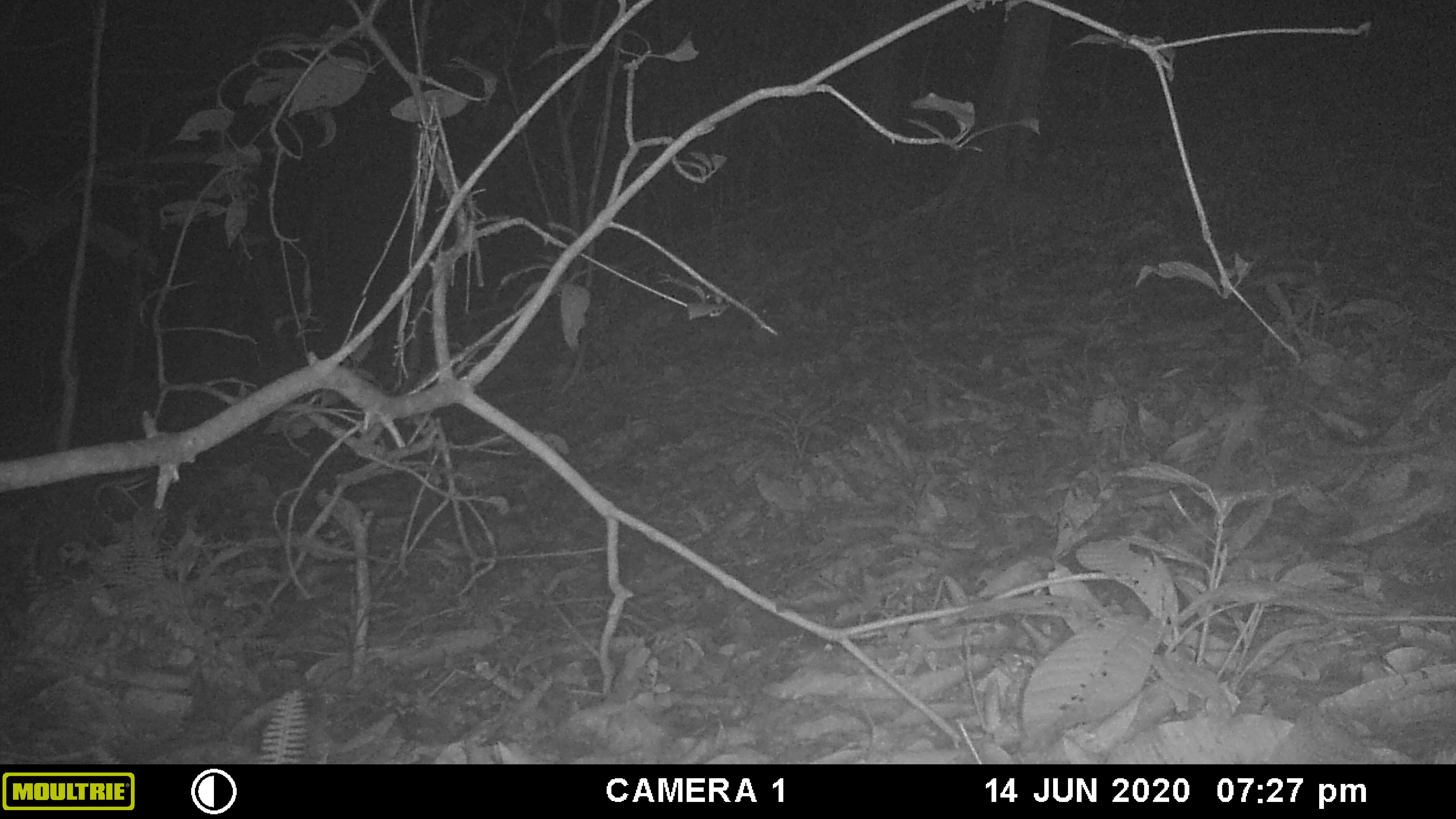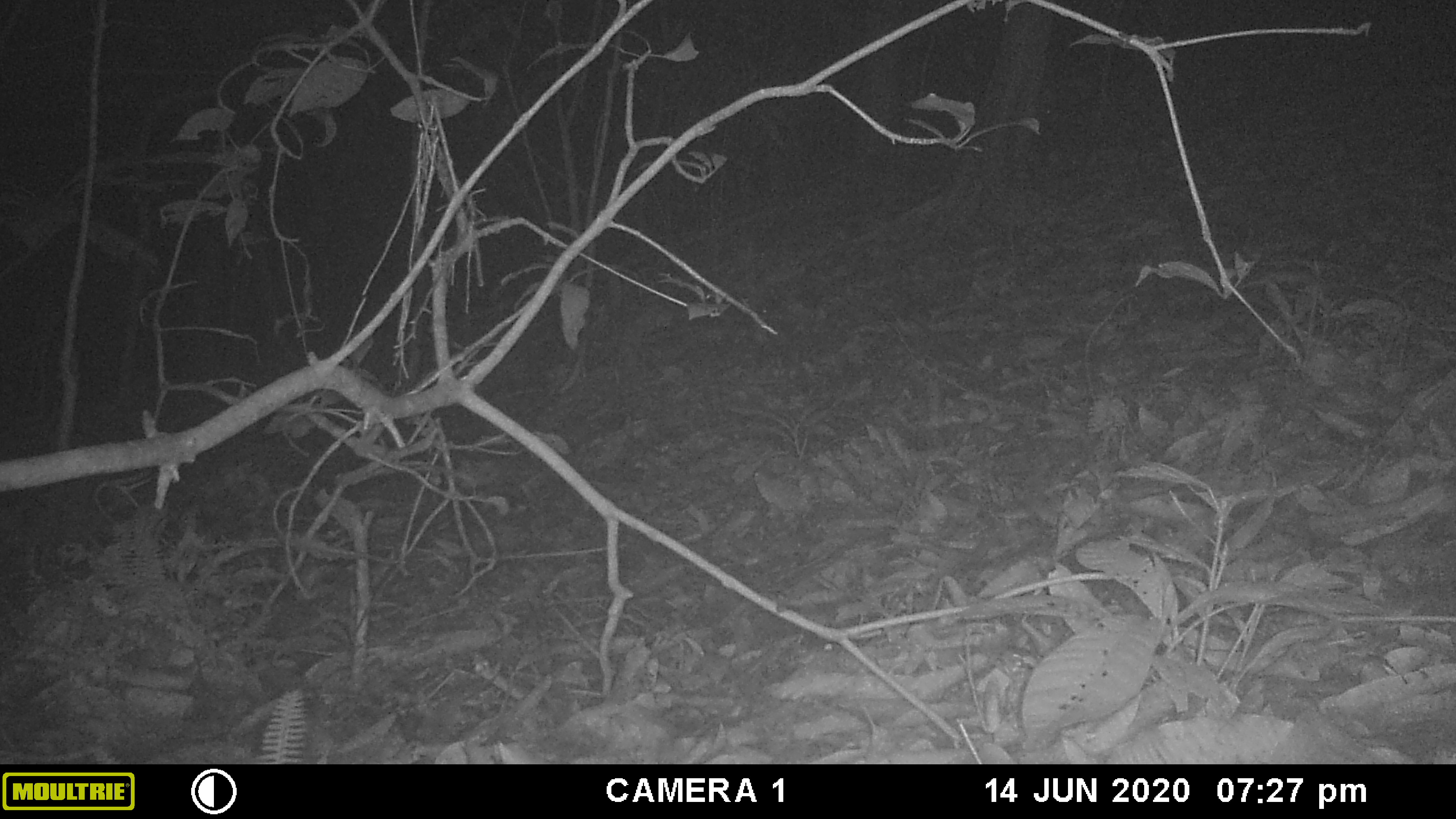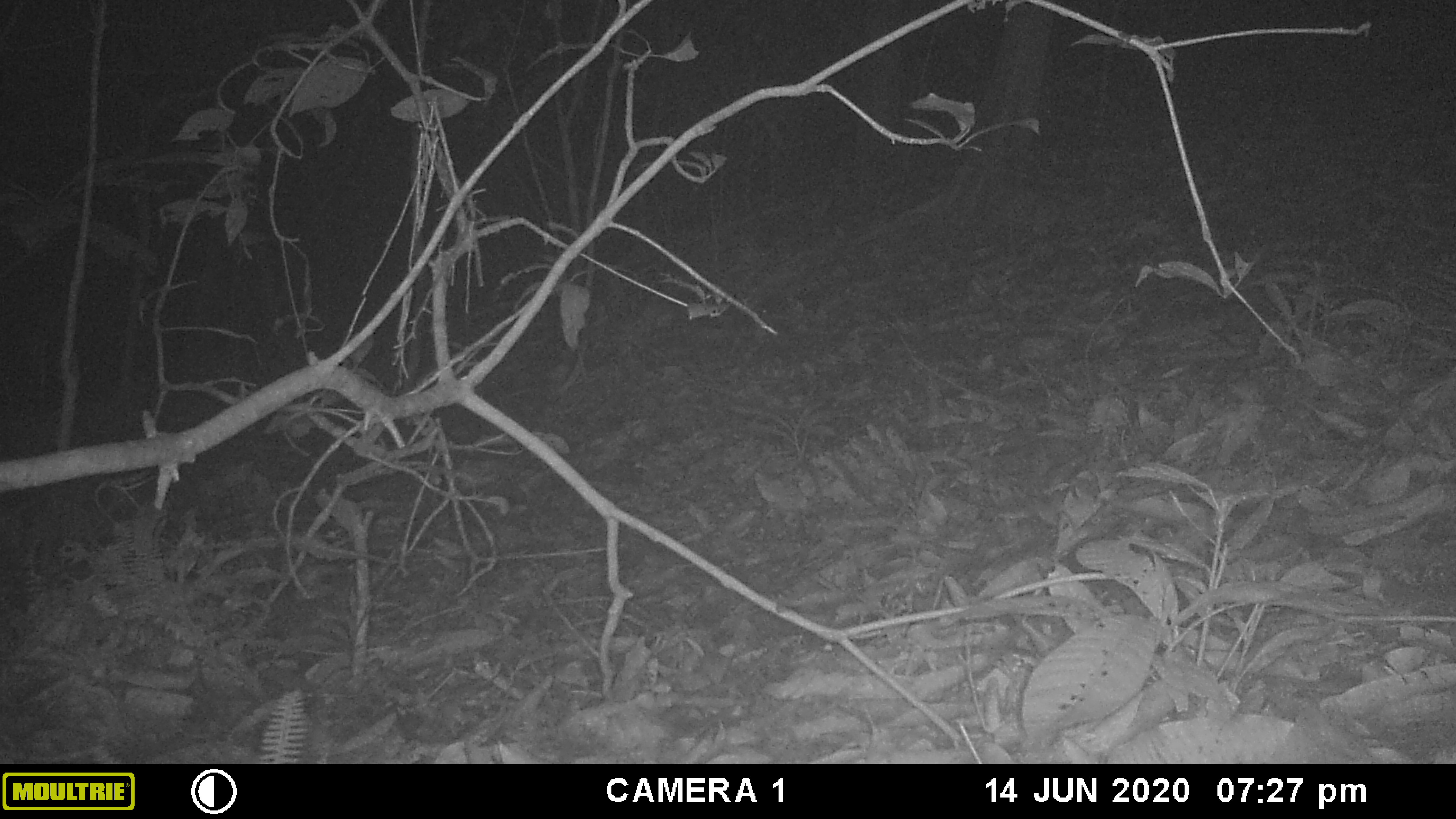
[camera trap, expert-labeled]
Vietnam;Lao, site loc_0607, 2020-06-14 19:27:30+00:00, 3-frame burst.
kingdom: Animalia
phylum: Chordata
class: Mammalia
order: Rodentia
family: Muridae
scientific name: Muridae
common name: old-world mice and rats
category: unidentified murid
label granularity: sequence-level